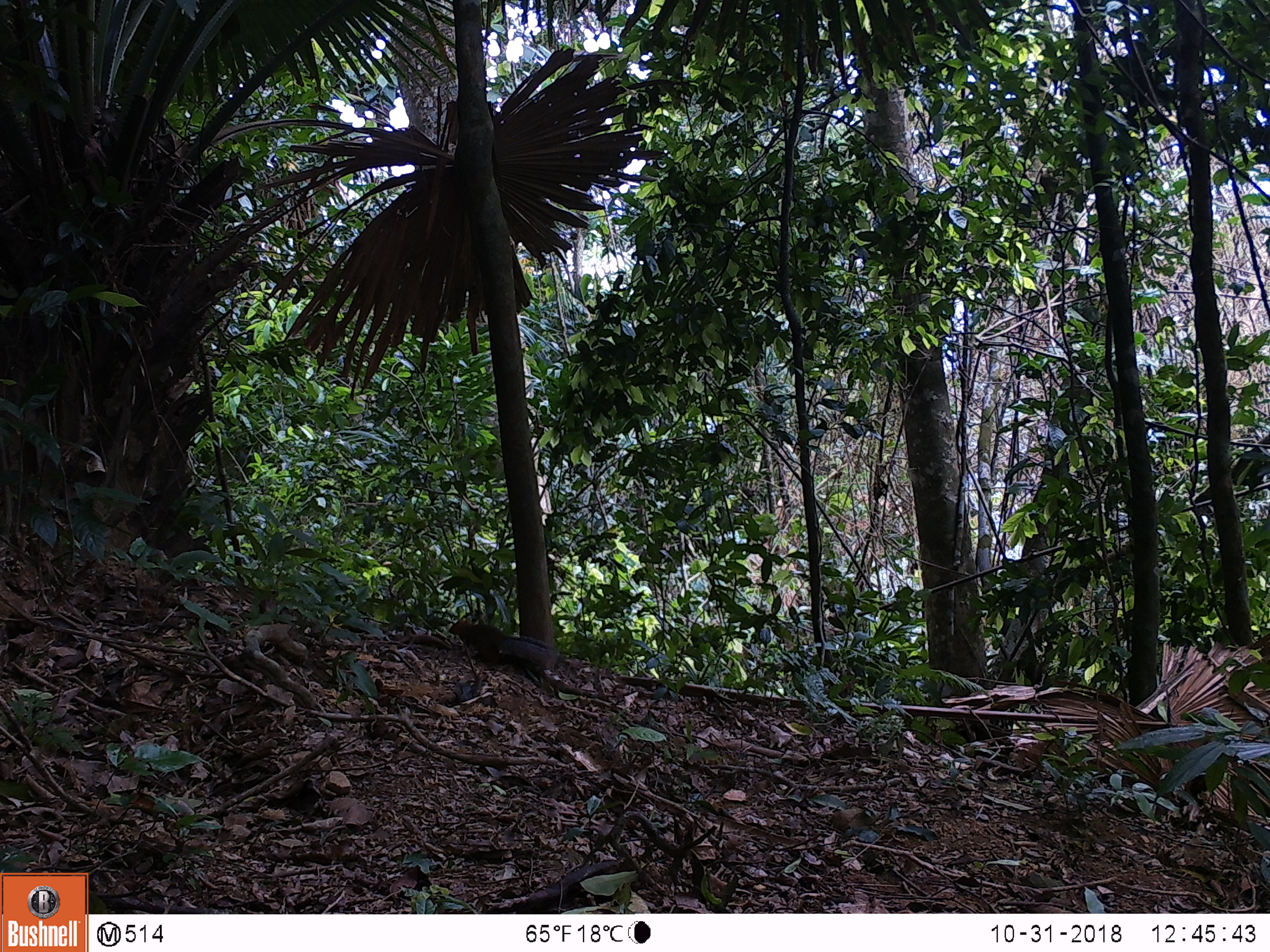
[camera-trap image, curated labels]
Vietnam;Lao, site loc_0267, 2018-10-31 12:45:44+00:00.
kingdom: Animalia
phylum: Chordata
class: Mammalia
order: Rodentia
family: Sciuridae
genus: Dremomys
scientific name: Dremomys rufigenis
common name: red-cheeked squirrel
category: red cheeked squirrel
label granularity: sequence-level